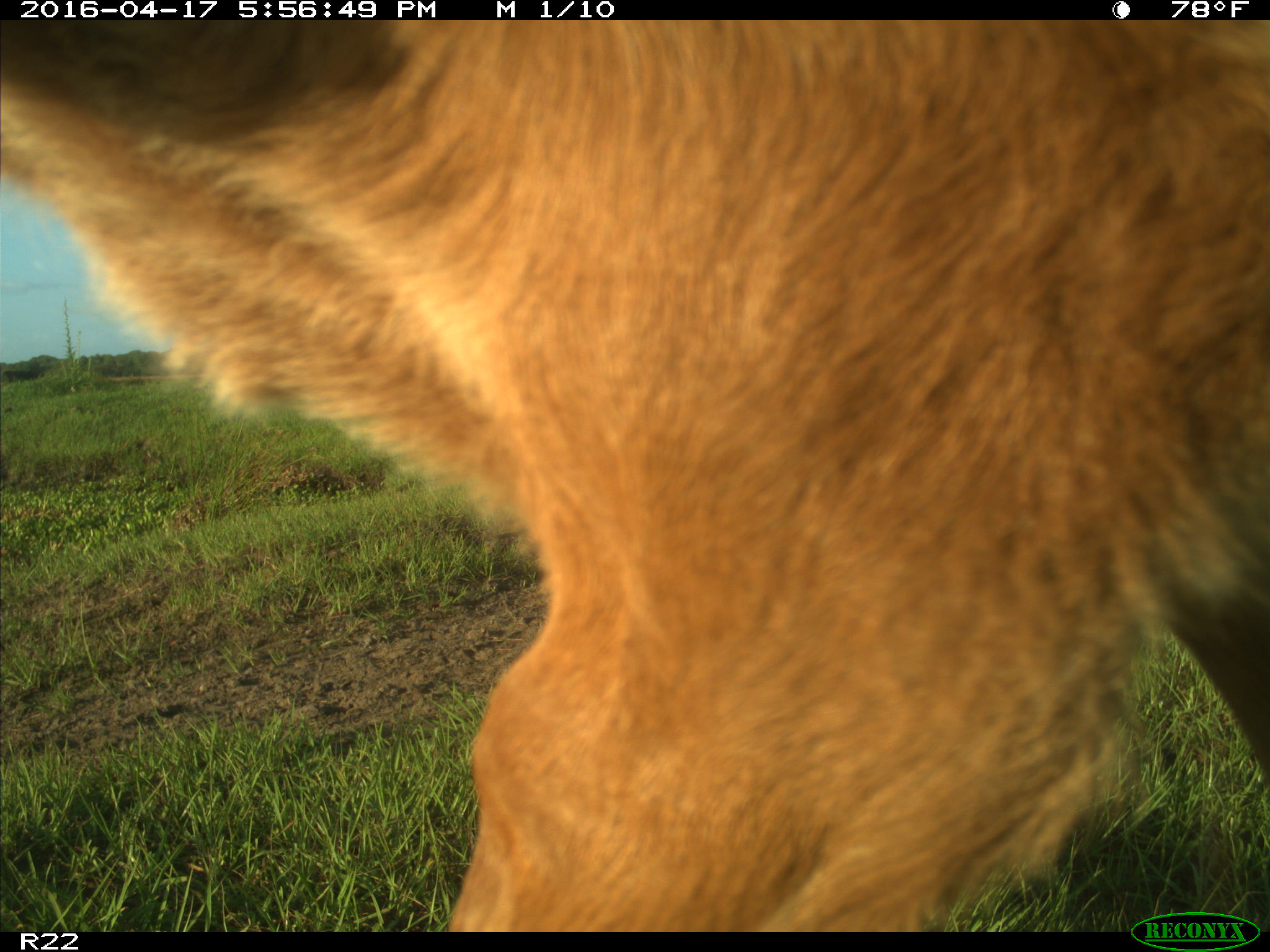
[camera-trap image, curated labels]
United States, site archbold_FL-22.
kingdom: Animalia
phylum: Chordata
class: Mammalia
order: Artiodactyla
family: Bovidae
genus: Bos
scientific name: Bos taurus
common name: domestic cow